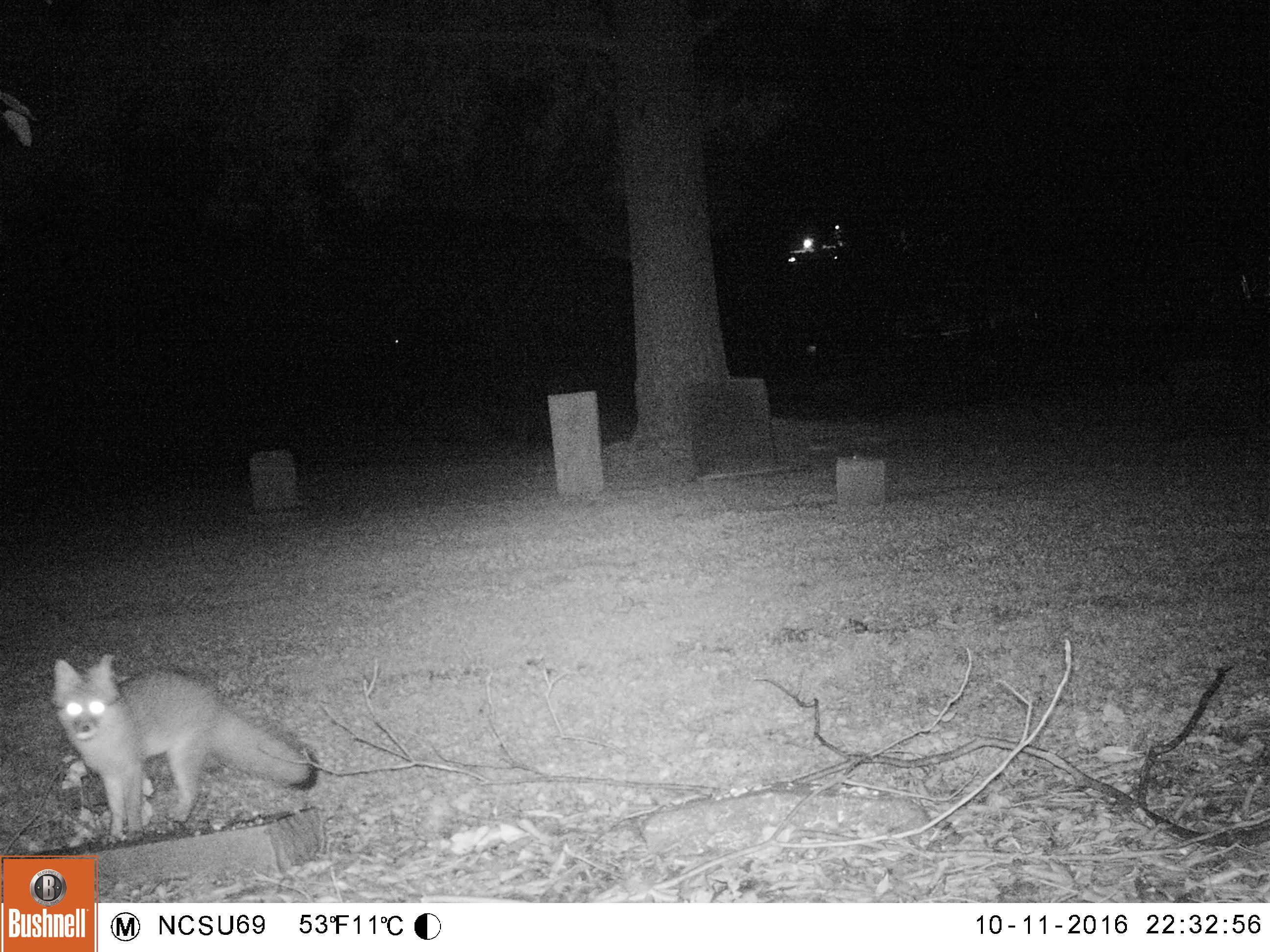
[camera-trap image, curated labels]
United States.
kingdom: Animalia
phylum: Chordata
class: Mammalia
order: Carnivora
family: Canidae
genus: Urocyon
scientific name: Urocyon cinereoargenteus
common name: gray fox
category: Grey Fox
Grey Fox (gray fox) (Urocyon cinereoargenteus).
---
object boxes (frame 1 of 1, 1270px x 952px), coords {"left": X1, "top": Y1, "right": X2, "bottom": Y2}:
Grey Fox: {"left": 34, "top": 656, "right": 327, "bottom": 853}